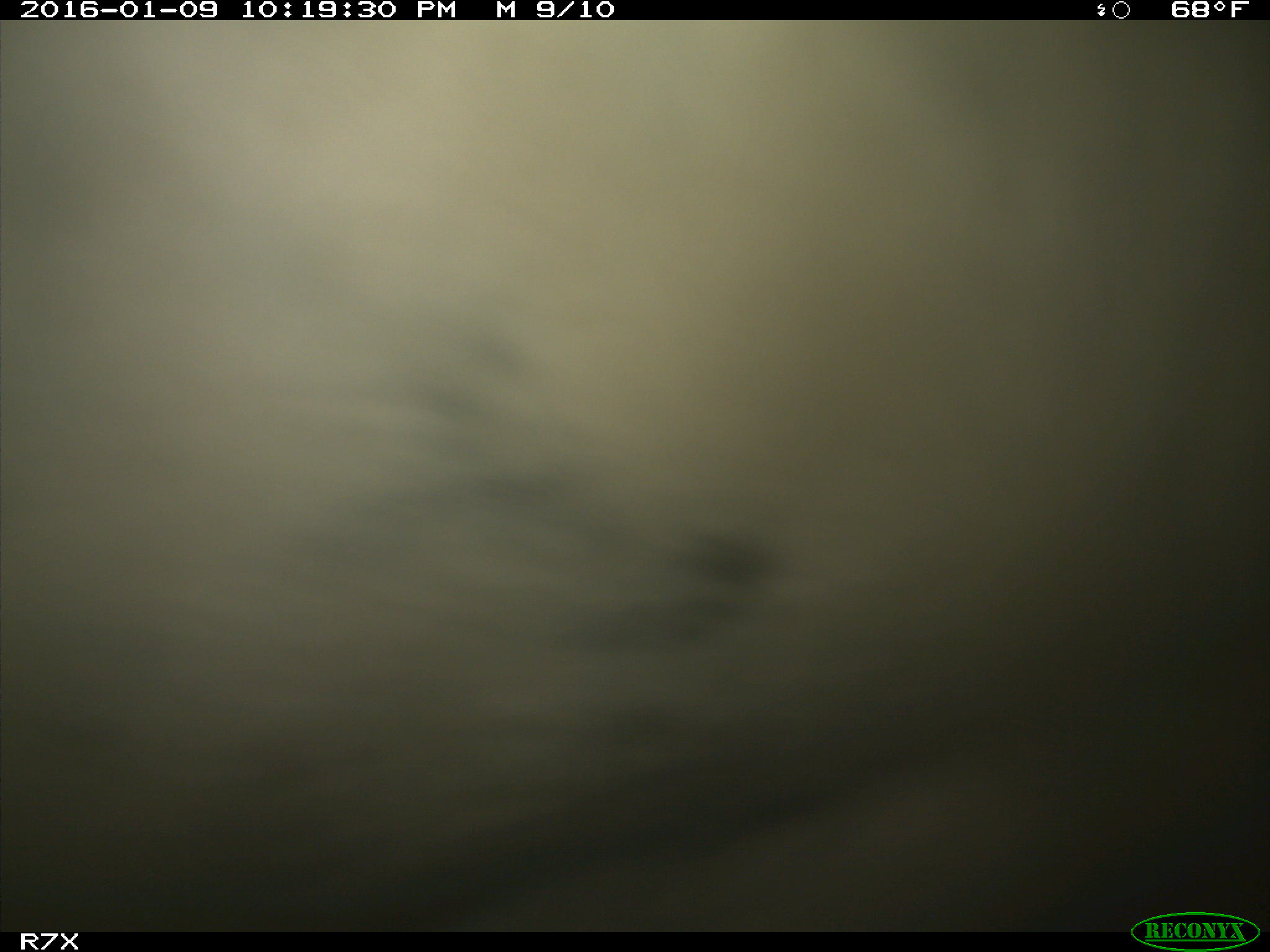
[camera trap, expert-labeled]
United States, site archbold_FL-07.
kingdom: Animalia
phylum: Chordata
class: Mammalia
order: Artiodactyla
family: Bovidae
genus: Bos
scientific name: Bos taurus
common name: domestic cow